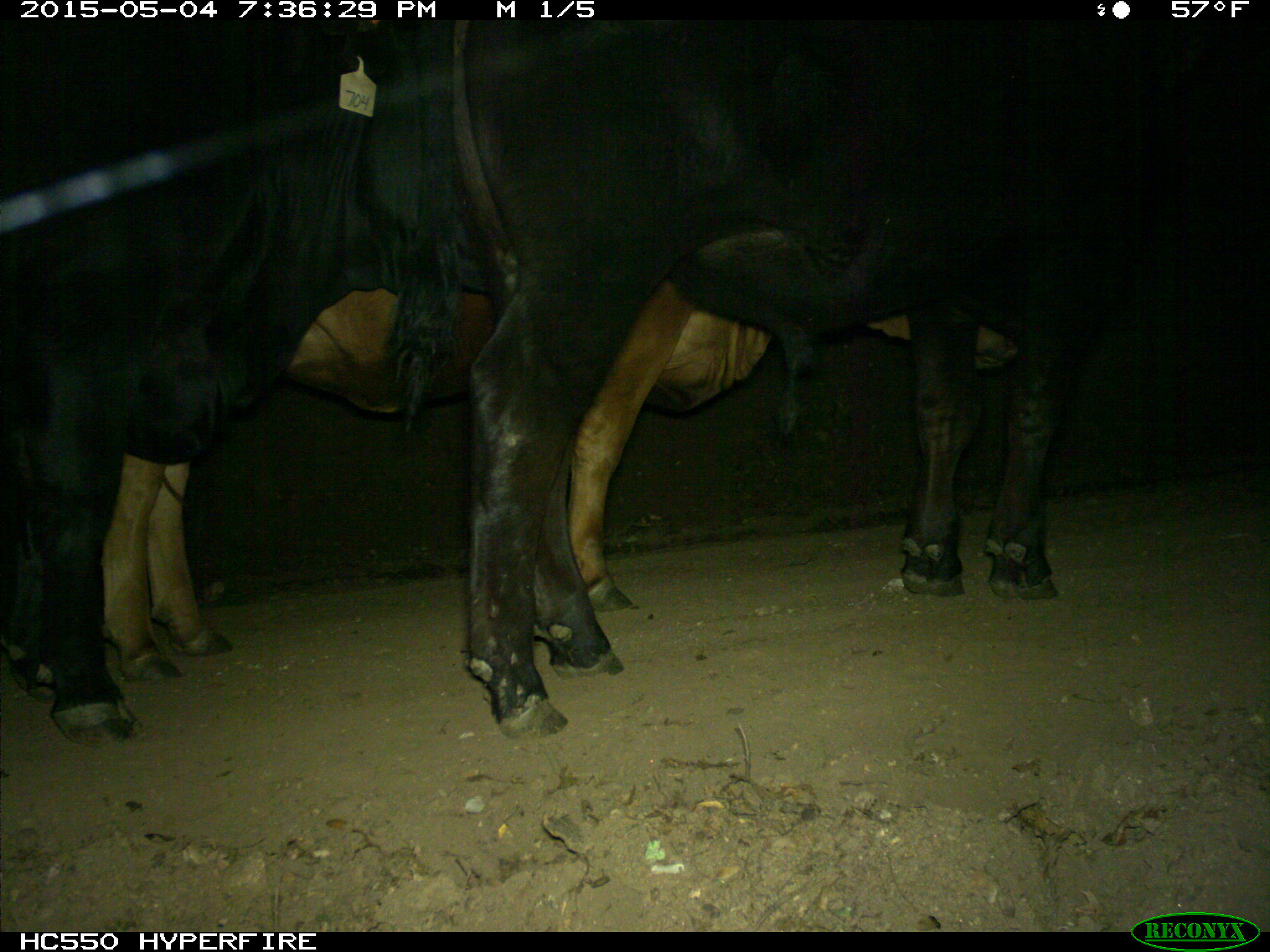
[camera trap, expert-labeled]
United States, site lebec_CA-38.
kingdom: Animalia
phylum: Chordata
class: Mammalia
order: Artiodactyla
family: Bovidae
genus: Bos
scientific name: Bos taurus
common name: domestic cow